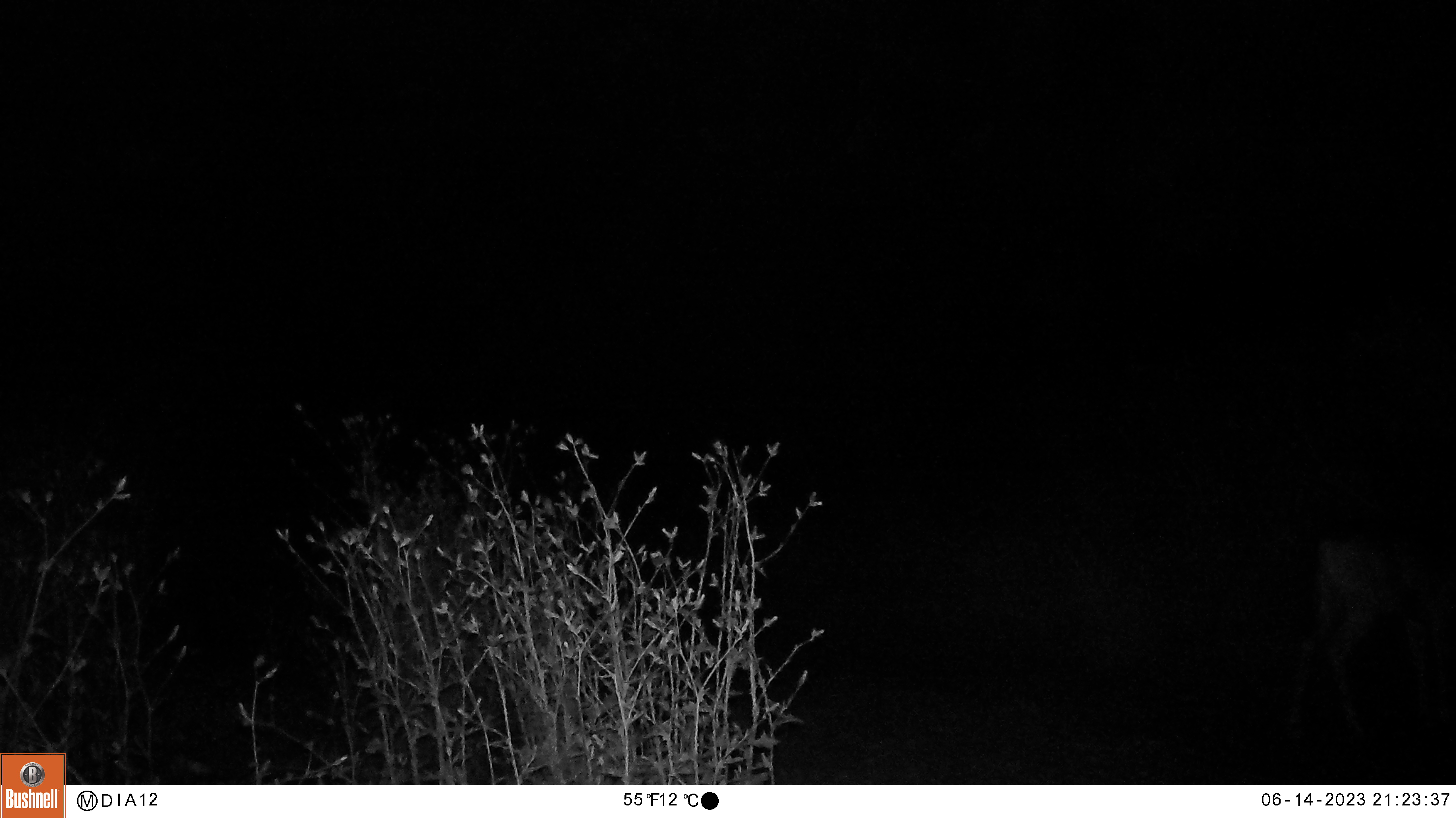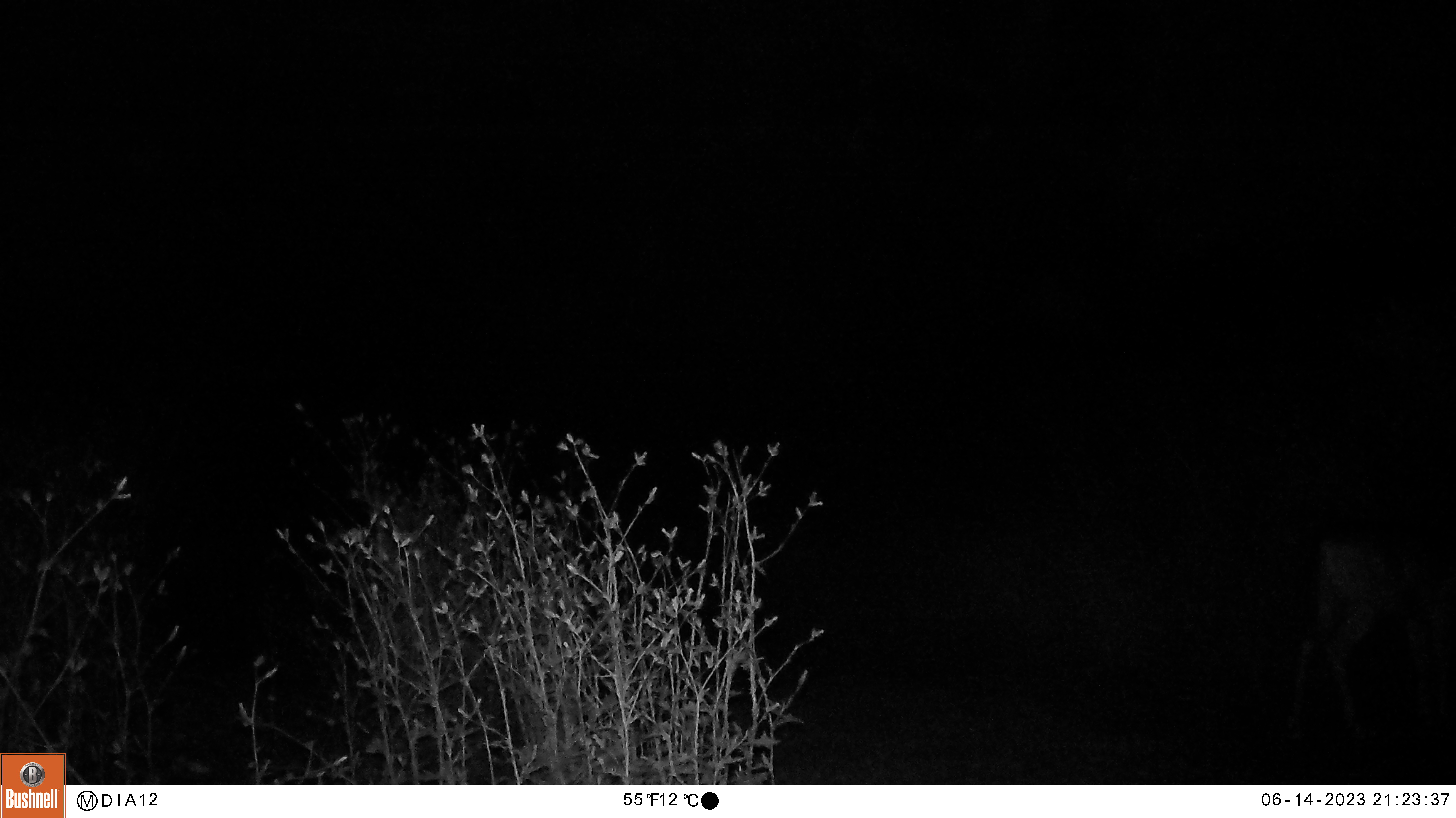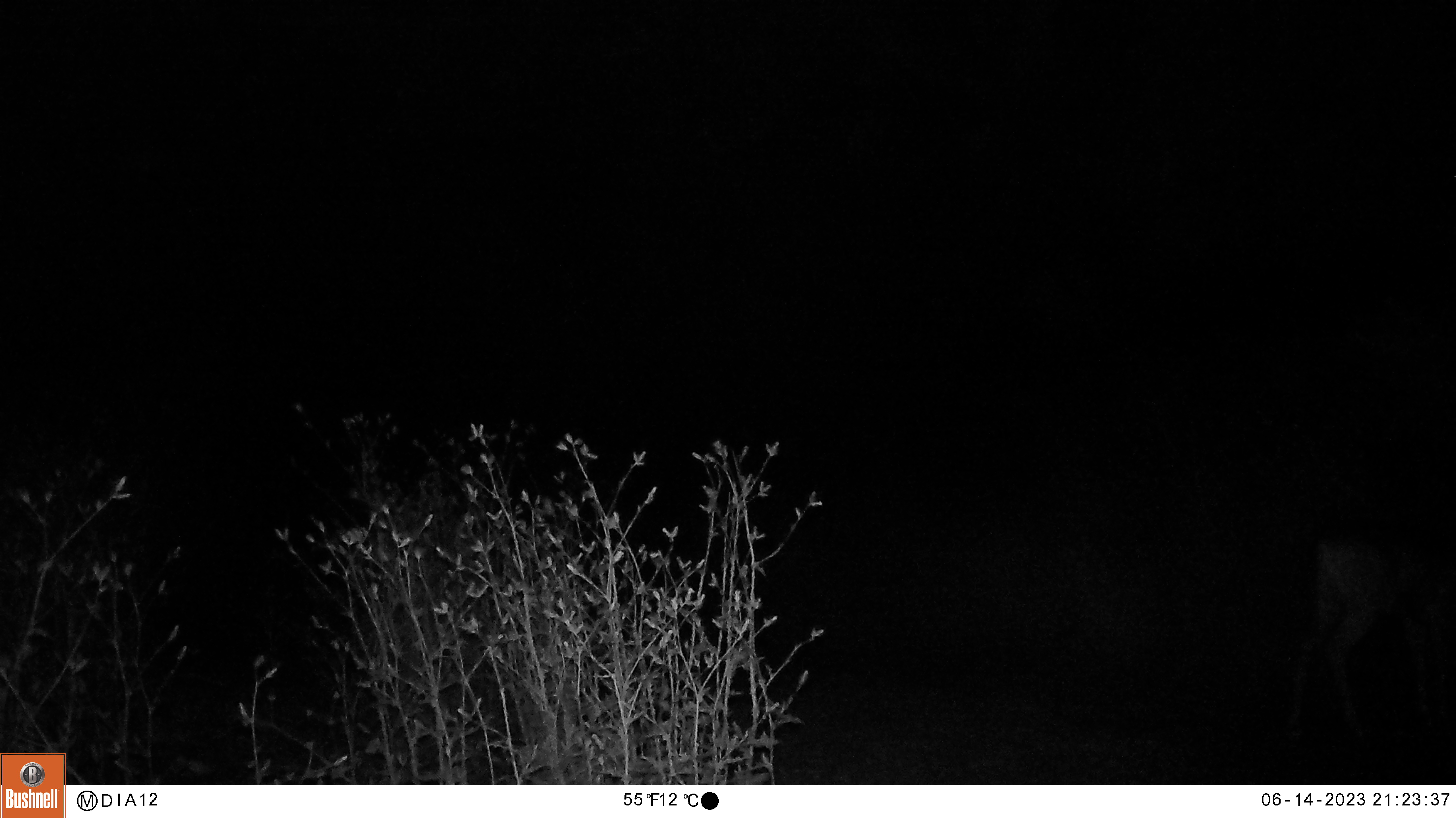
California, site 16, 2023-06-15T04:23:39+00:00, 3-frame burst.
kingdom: Animalia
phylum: Chordata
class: Mammalia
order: Artiodactyla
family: Cervidae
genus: Odocoileus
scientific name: Odocoileus hemionus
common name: mule deer